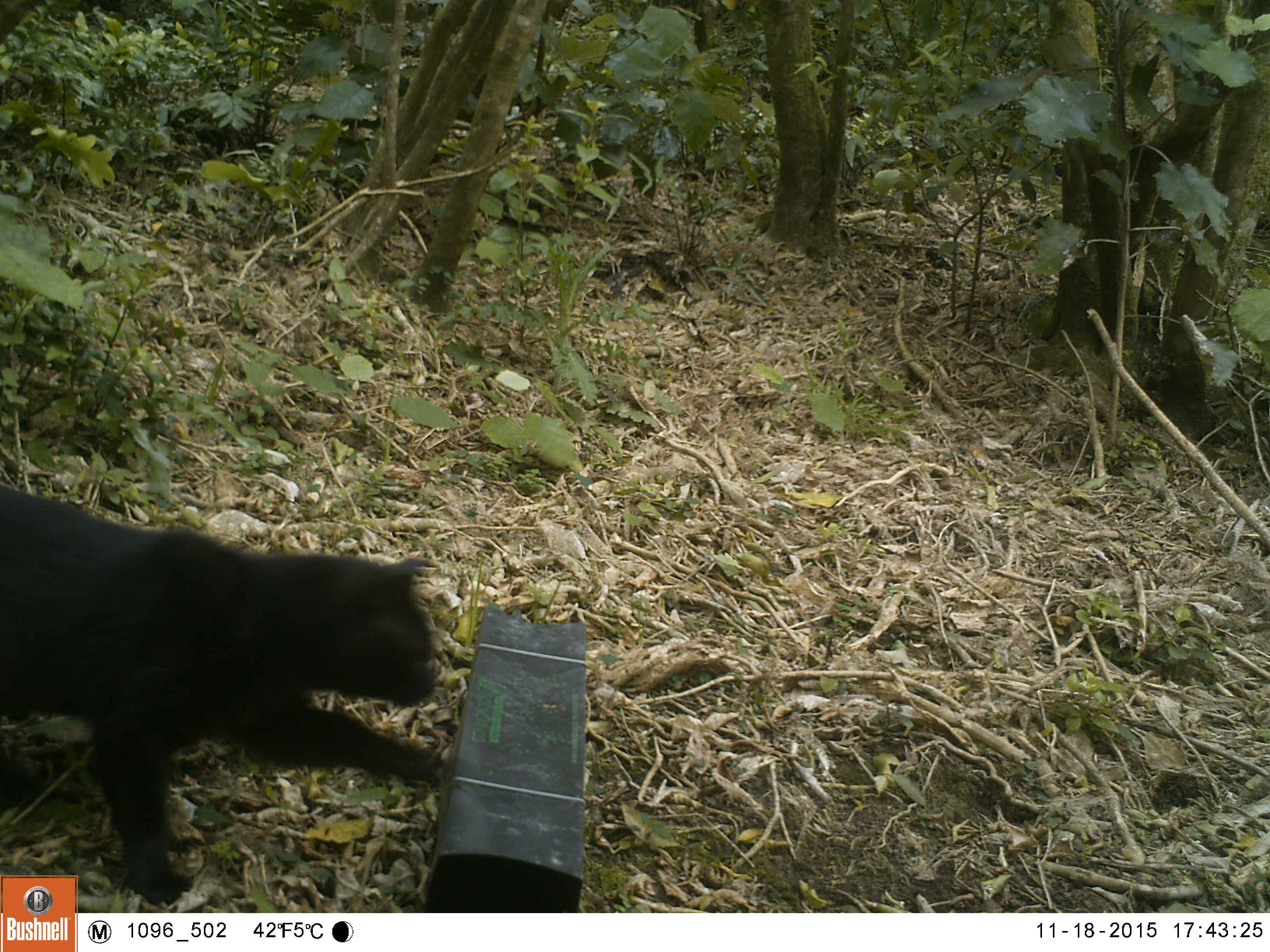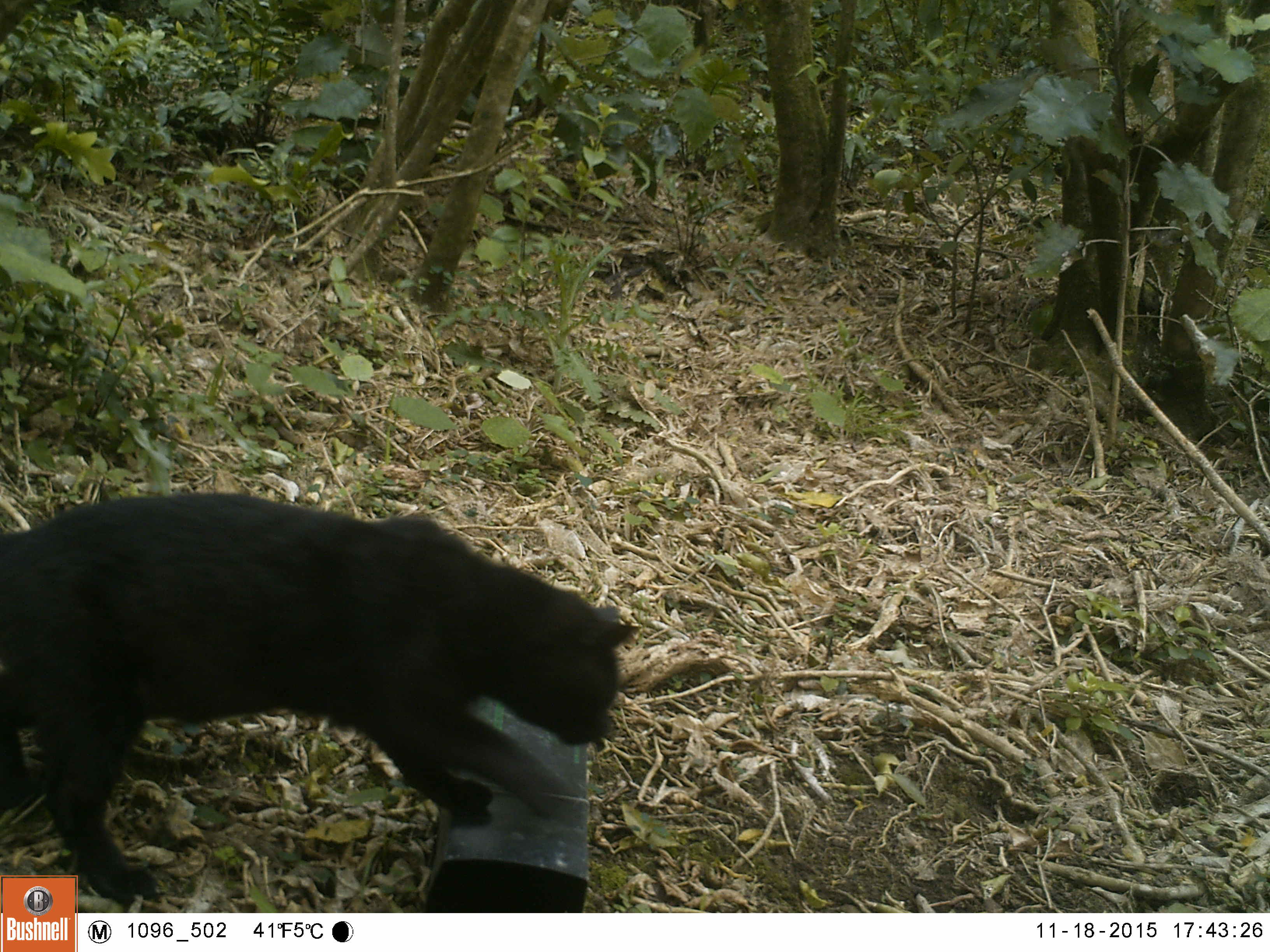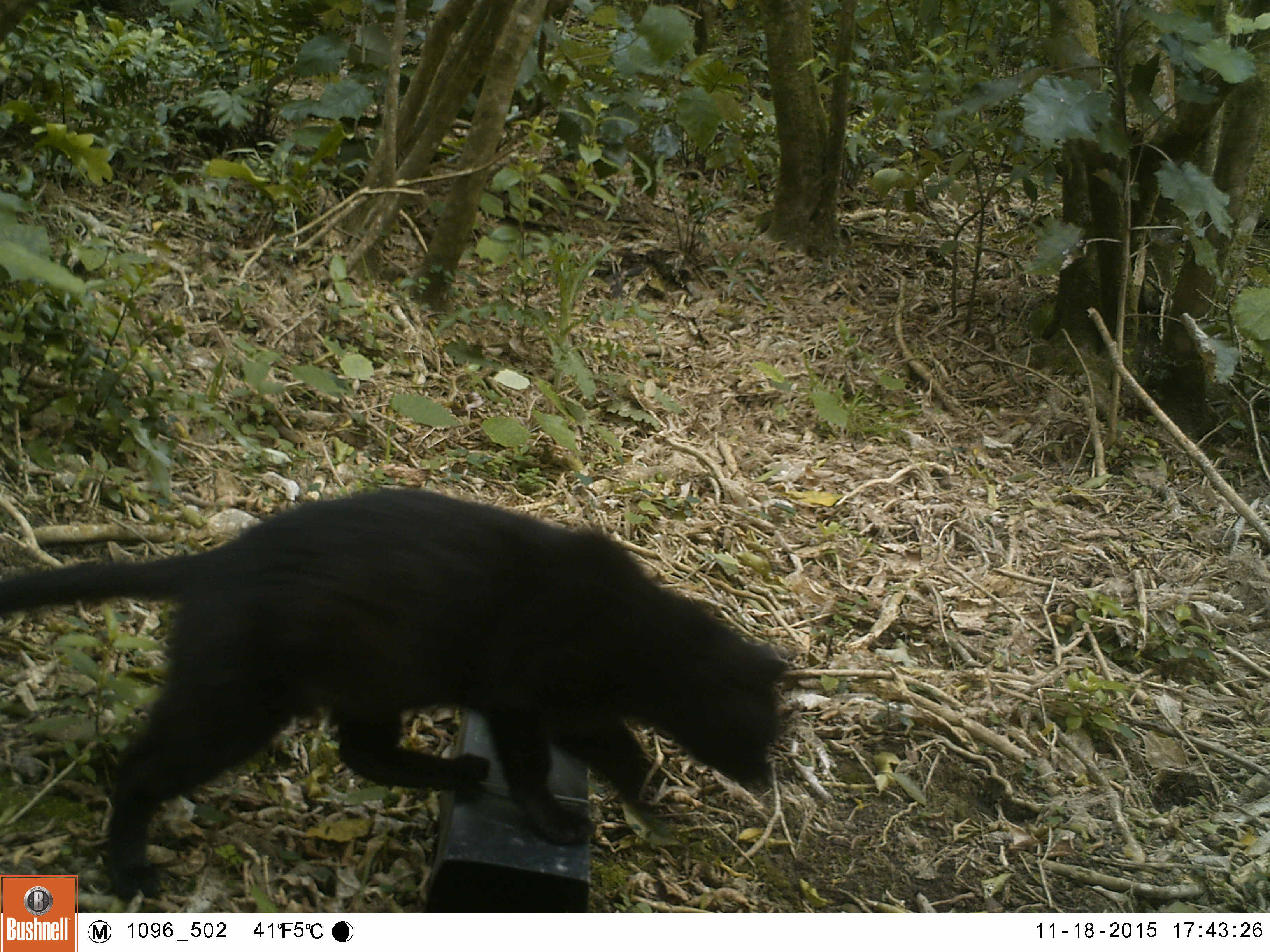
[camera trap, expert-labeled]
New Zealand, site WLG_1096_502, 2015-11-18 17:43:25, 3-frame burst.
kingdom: Animalia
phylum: Chordata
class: Mammalia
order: Carnivora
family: Felidae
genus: Felis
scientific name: Felis catus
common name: domestic cat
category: cat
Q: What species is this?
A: Cat (domestic cat) (Felis catus).